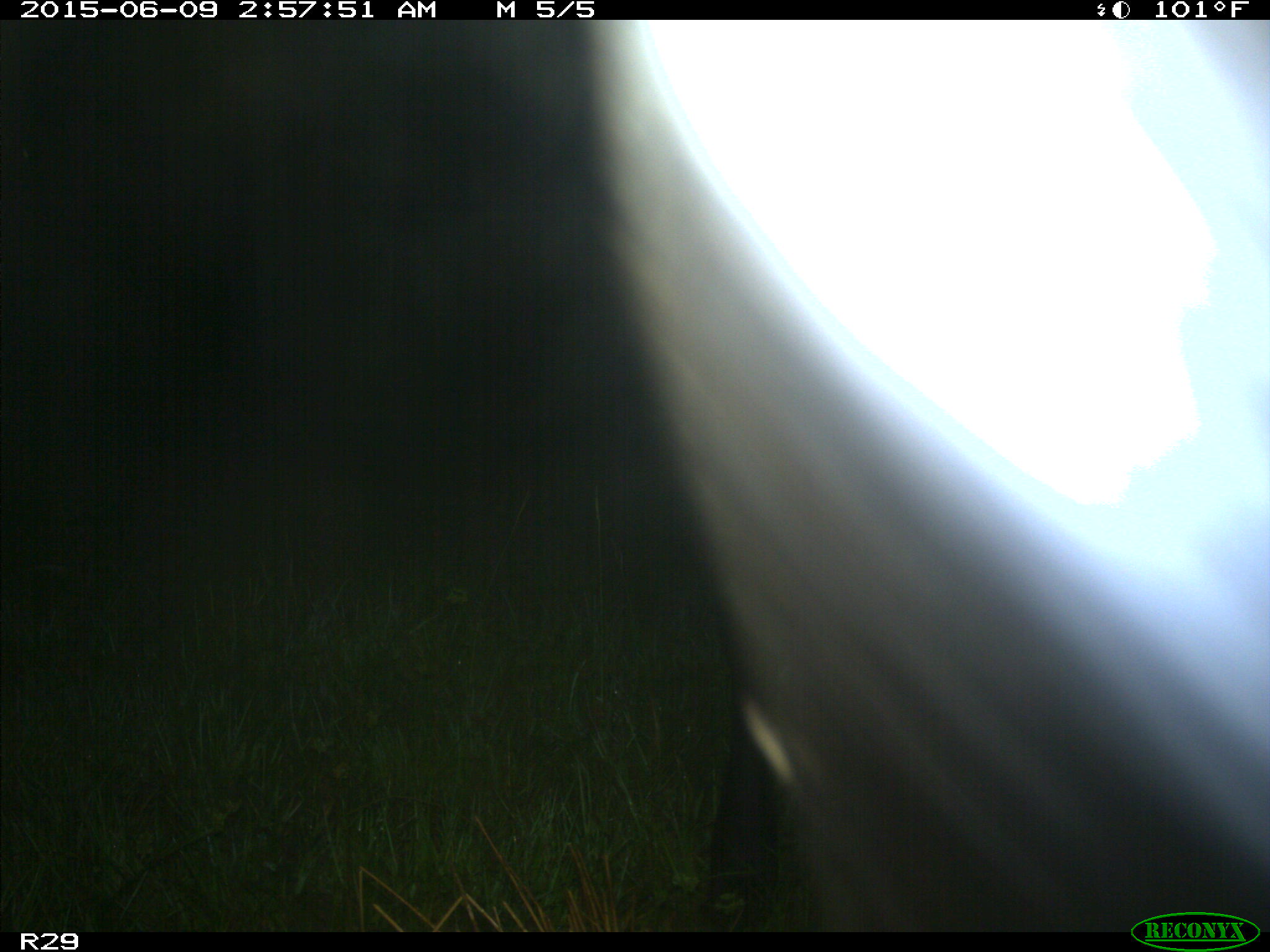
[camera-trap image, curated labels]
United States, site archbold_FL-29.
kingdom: Animalia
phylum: Chordata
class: Mammalia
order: Artiodactyla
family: Bovidae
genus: Bos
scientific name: Bos taurus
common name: domestic cow